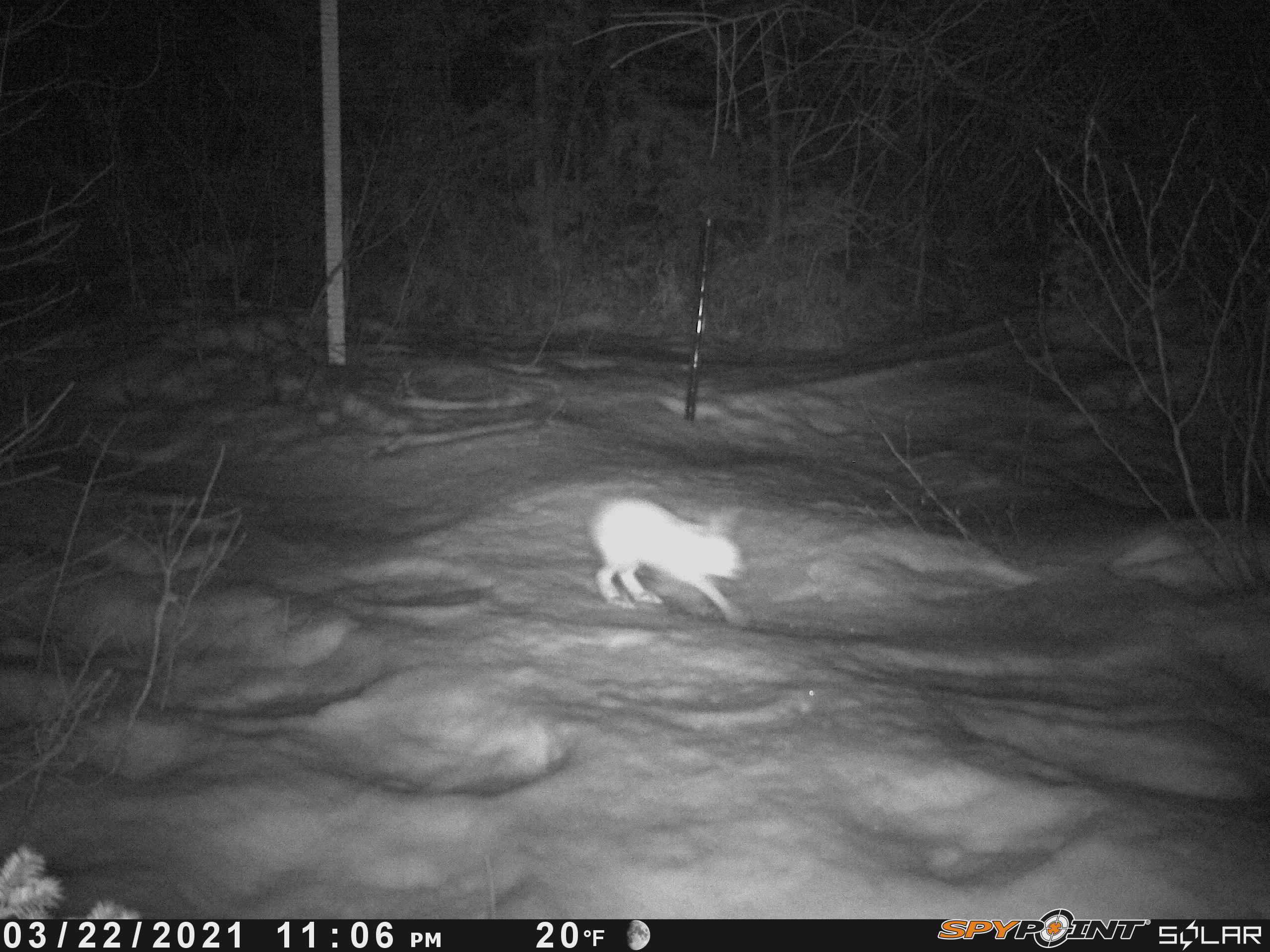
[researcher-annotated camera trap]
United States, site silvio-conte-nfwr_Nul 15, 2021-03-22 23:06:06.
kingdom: Animalia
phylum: Chordata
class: Mammalia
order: Lagomorpha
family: Leporidae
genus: Lepus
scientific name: Lepus americanus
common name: snowshoe hare